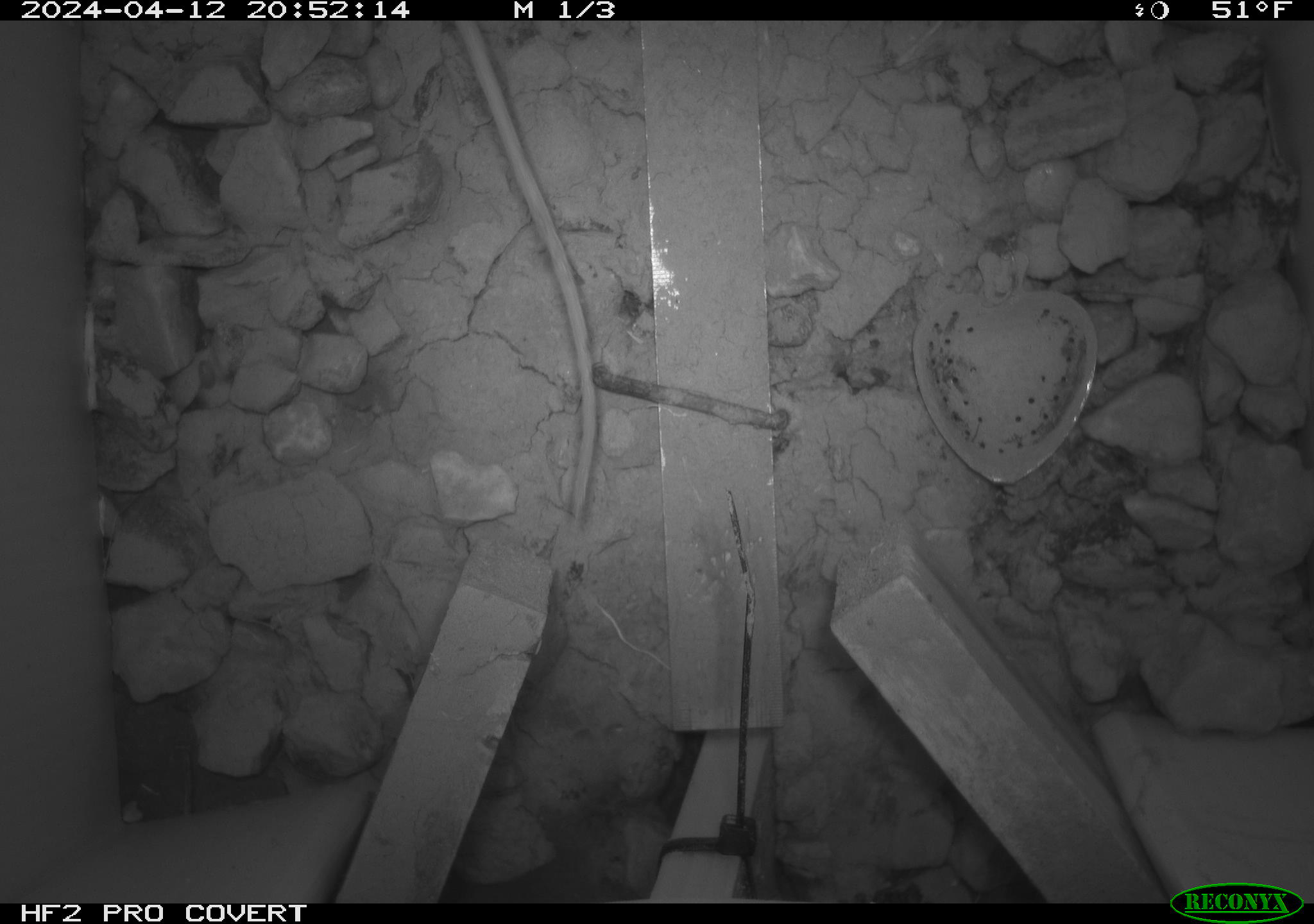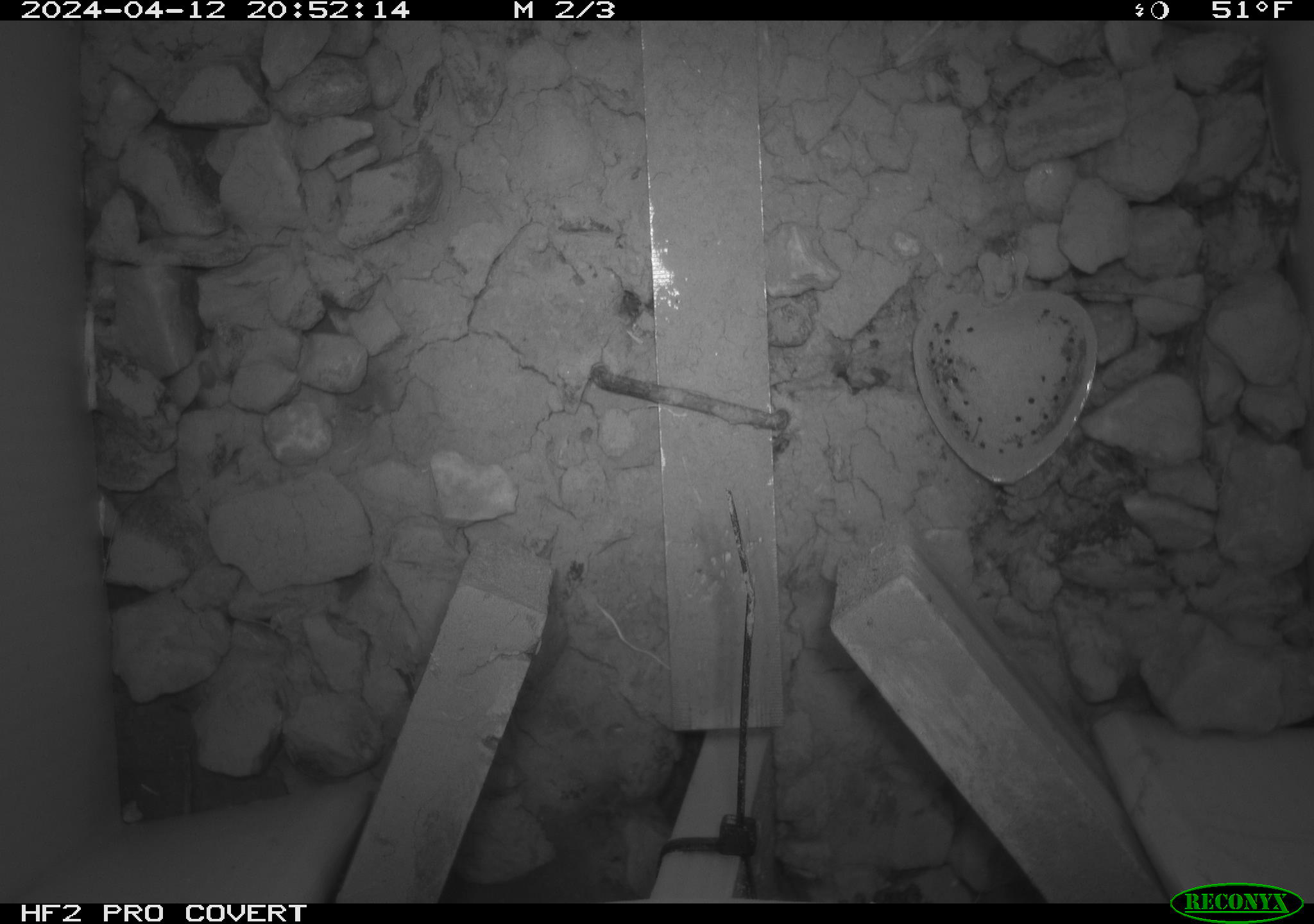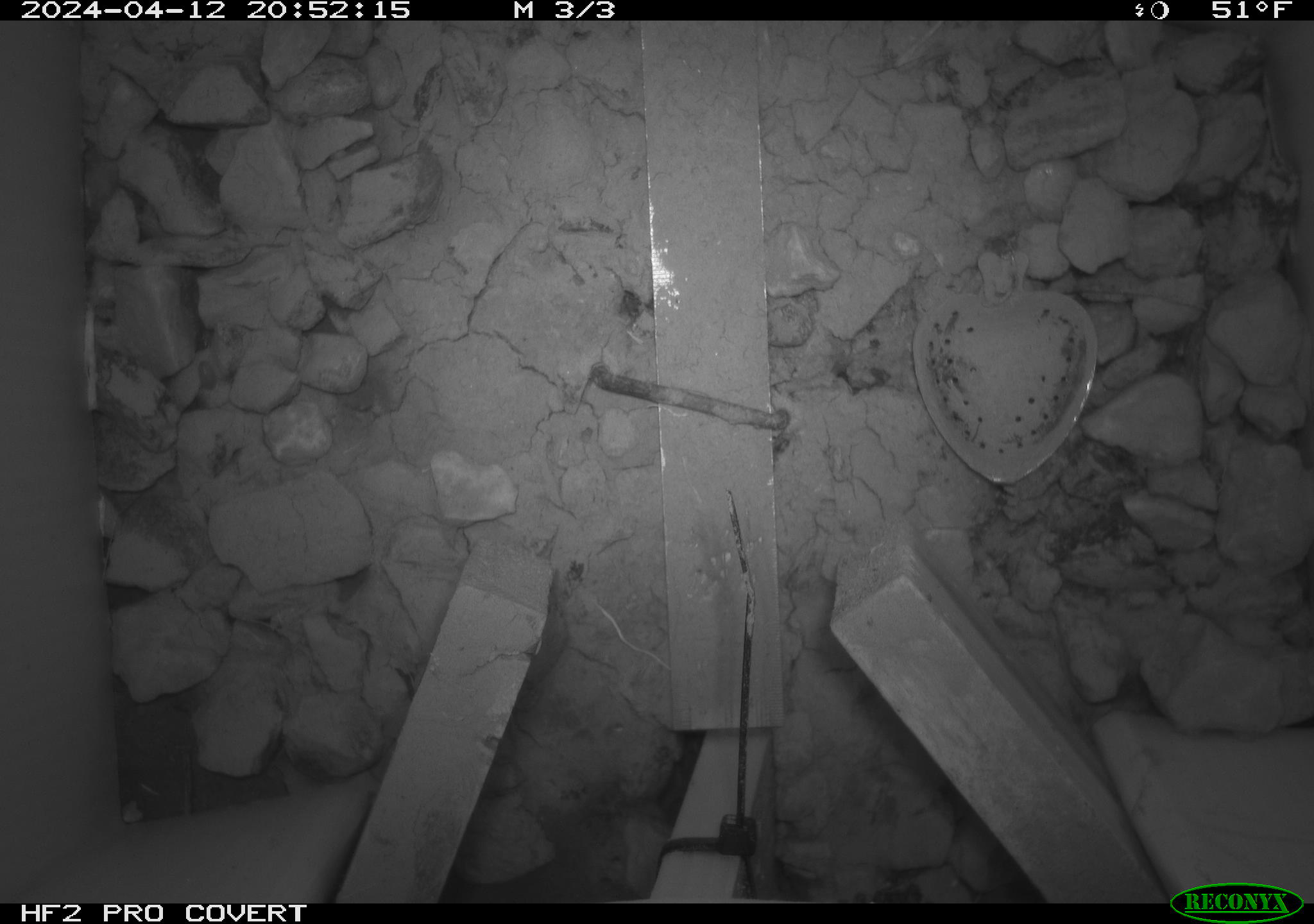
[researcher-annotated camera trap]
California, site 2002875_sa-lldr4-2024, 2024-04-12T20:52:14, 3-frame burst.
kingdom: Animalia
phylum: Chordata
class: Mammalia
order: Rodentia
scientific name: Rodentia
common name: rodent